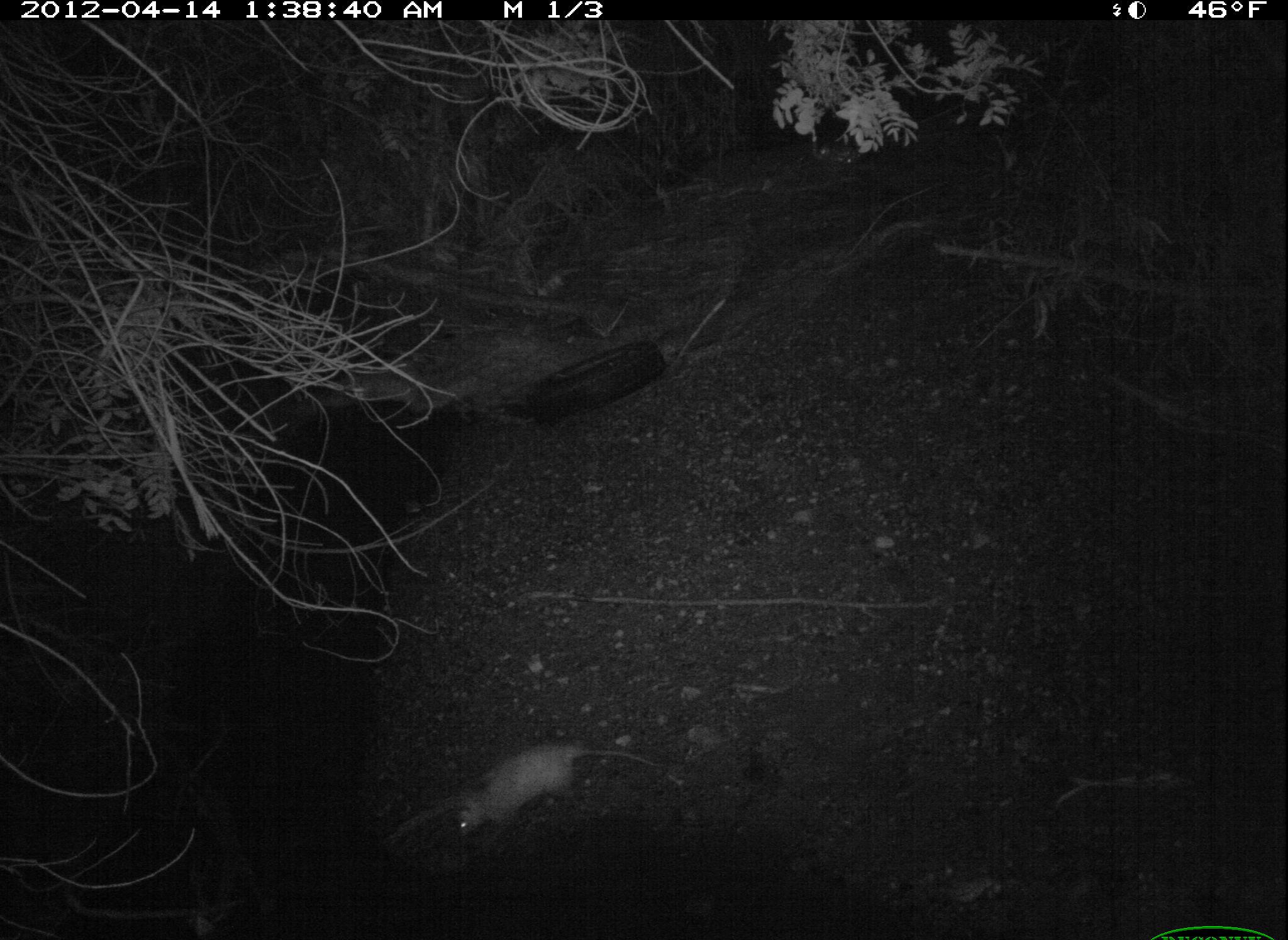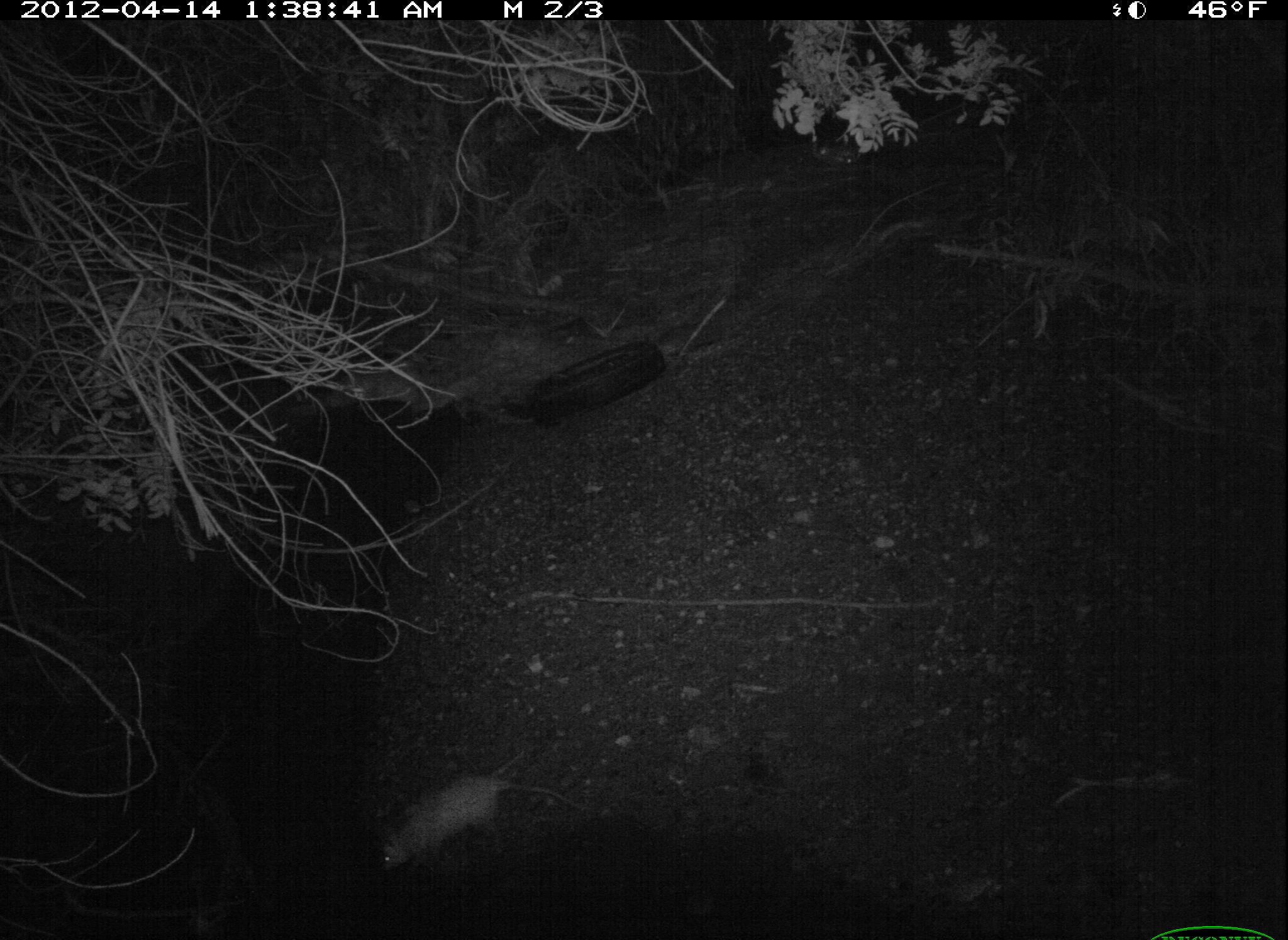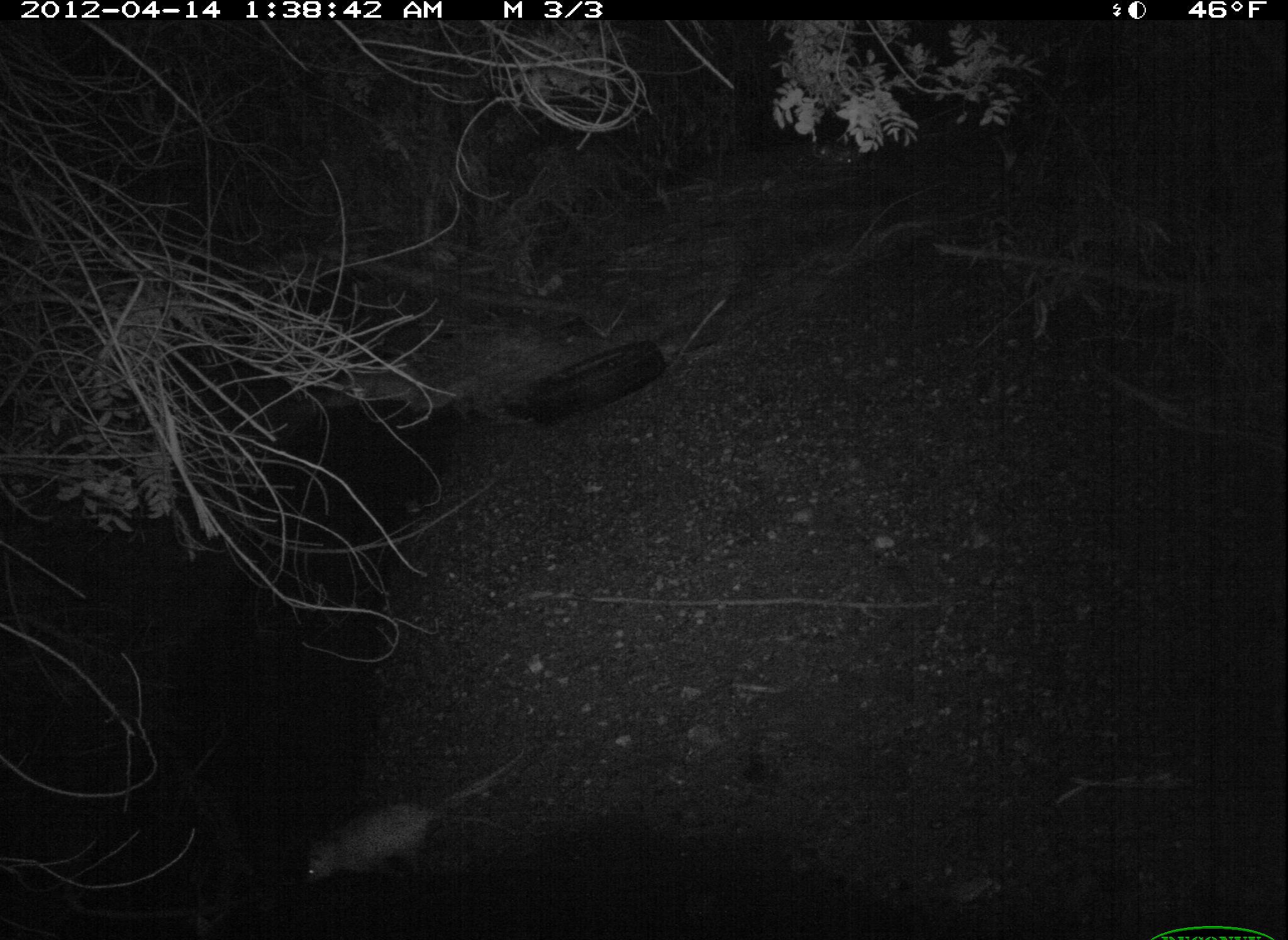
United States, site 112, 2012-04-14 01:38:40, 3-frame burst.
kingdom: Animalia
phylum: Chordata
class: Mammalia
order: Didelphimorphia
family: Didelphidae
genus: Didelphis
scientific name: Didelphis virginiana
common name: virginia opossum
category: opossum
Opossum (virginia opossum) (Didelphis virginiana).